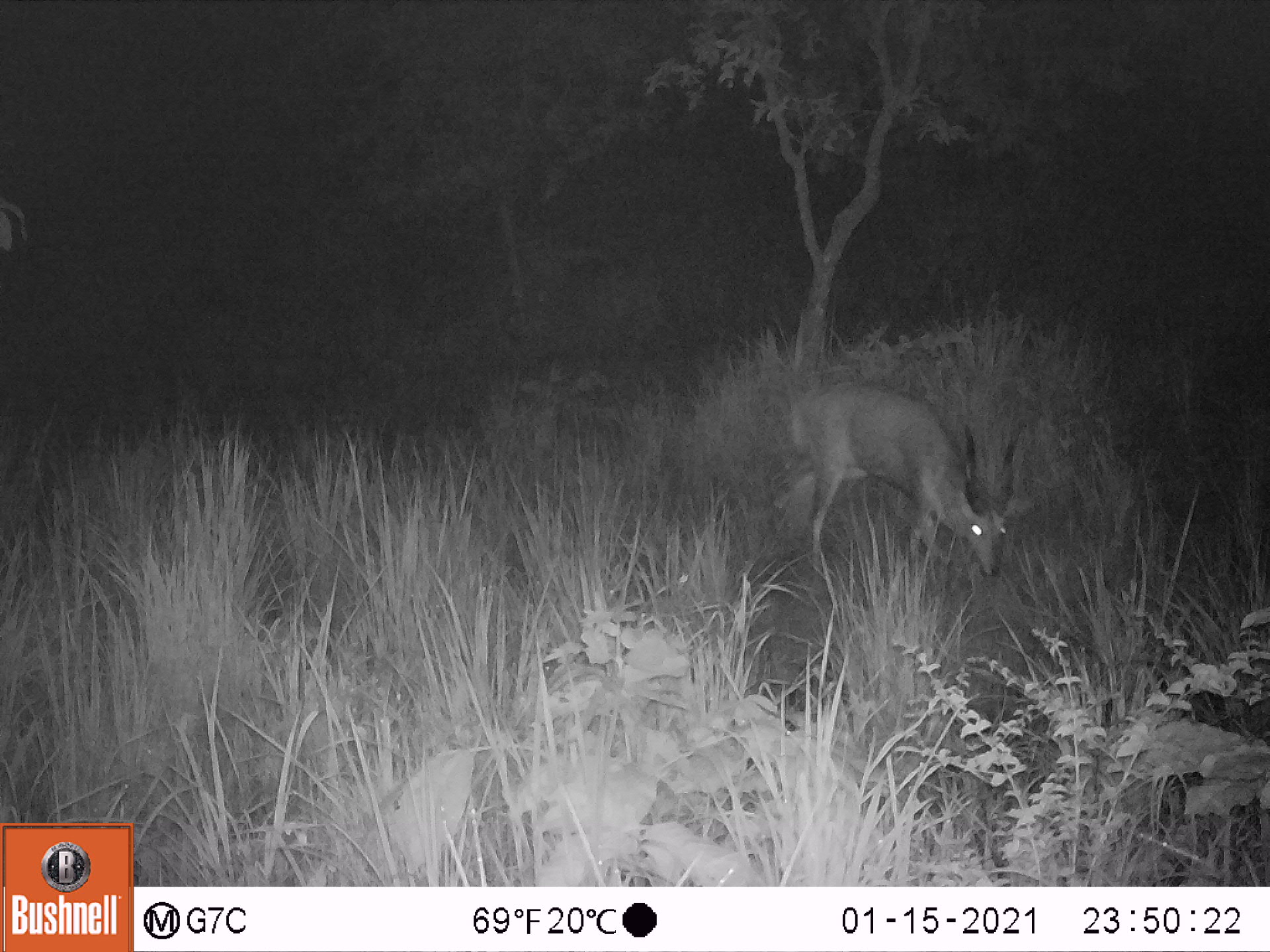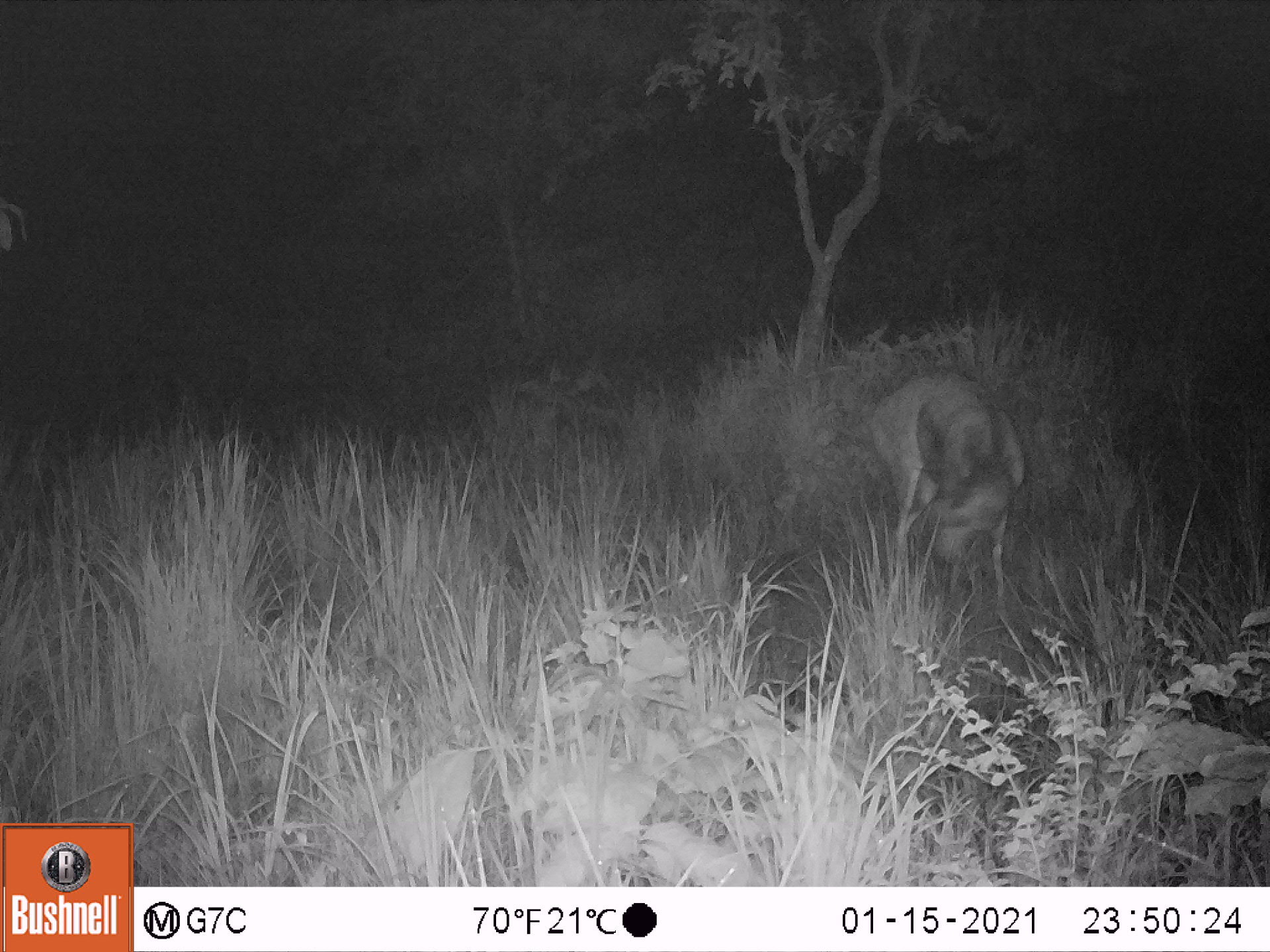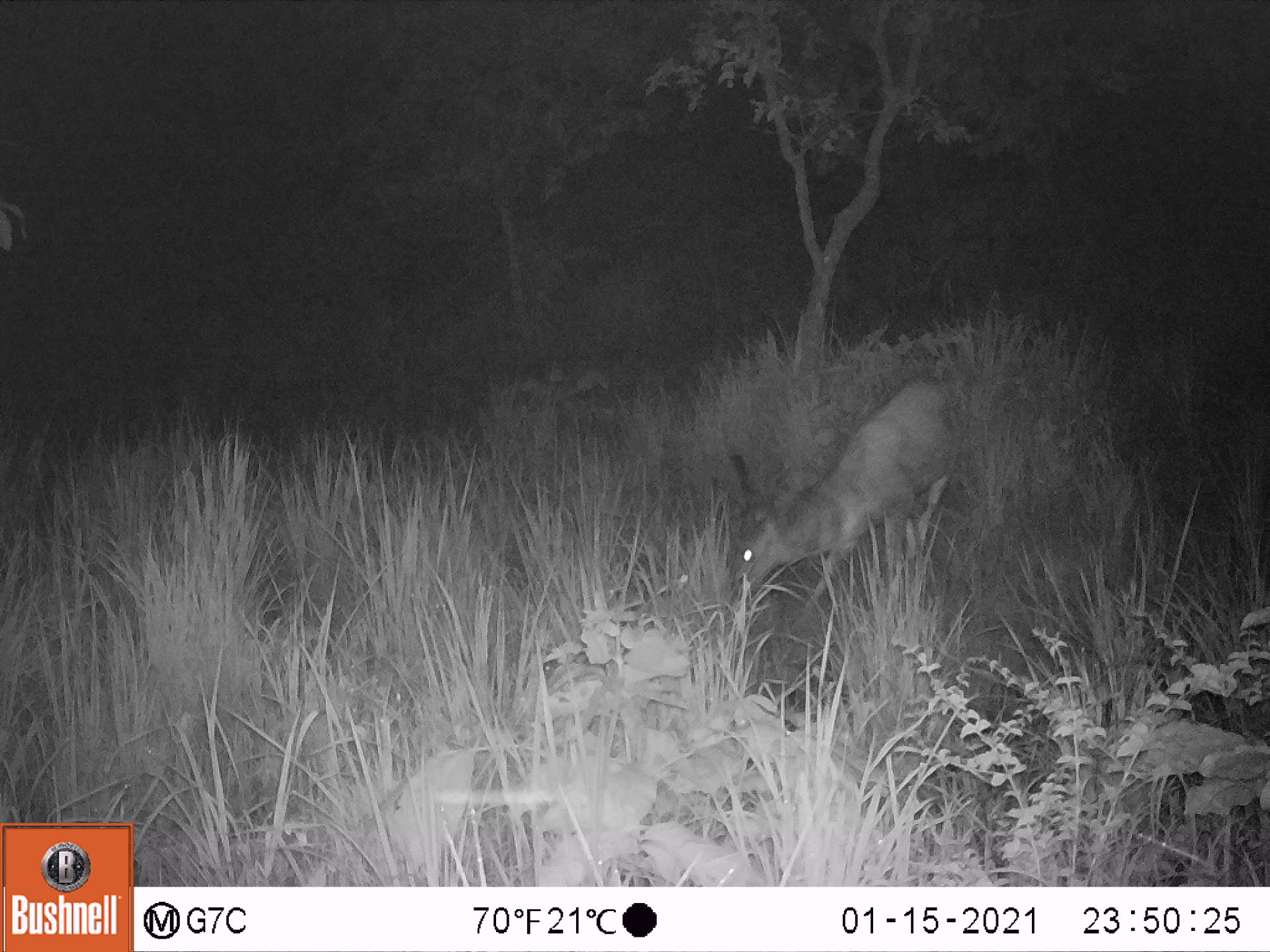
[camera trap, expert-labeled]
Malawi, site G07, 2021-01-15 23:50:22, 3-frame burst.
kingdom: Animalia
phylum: Chordata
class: Mammalia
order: Artiodactyla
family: Bovidae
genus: Tragelaphus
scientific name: Tragelaphus sylvaticus sylvaticus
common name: cape bushbuck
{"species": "cape bushbuck (Tragelaphus sylvaticus sylvaticus)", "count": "1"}